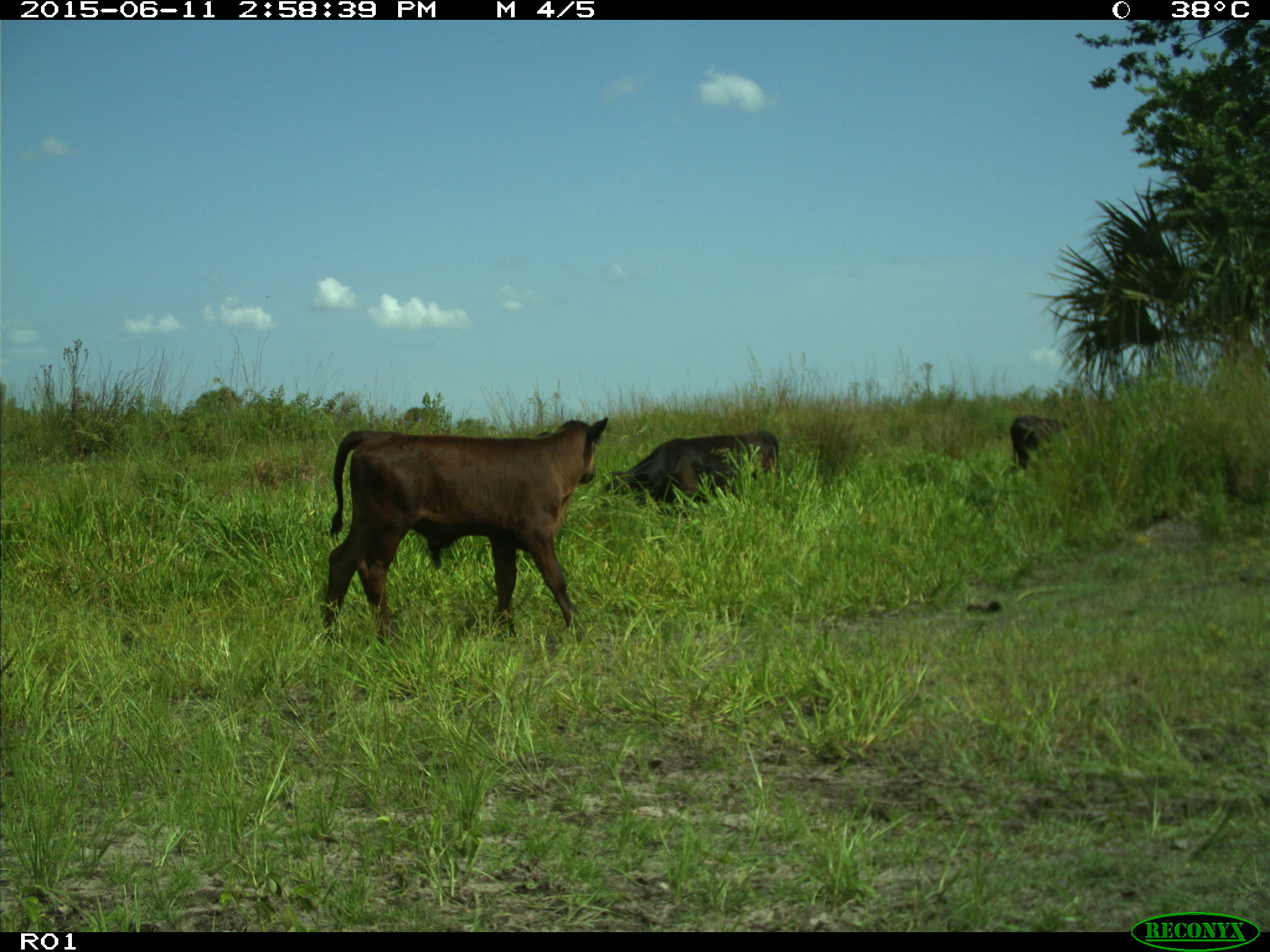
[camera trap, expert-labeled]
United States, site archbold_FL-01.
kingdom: Animalia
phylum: Chordata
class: Mammalia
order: Artiodactyla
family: Bovidae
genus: Bos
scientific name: Bos taurus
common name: domestic cow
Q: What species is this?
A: Bos taurus (domestic cow).